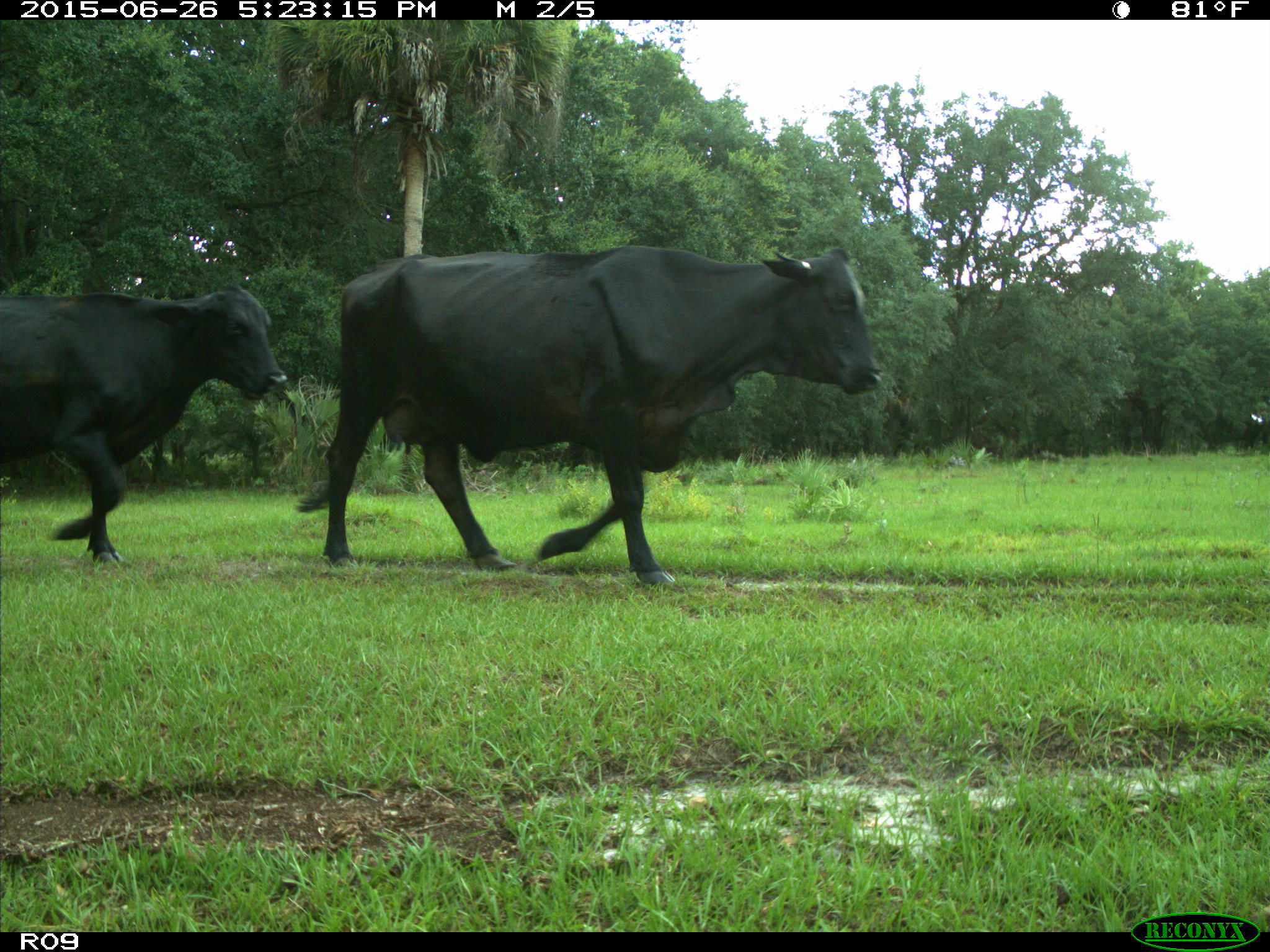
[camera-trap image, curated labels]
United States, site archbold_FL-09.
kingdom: Animalia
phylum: Chordata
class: Mammalia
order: Artiodactyla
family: Bovidae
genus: Bos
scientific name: Bos taurus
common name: domestic cow